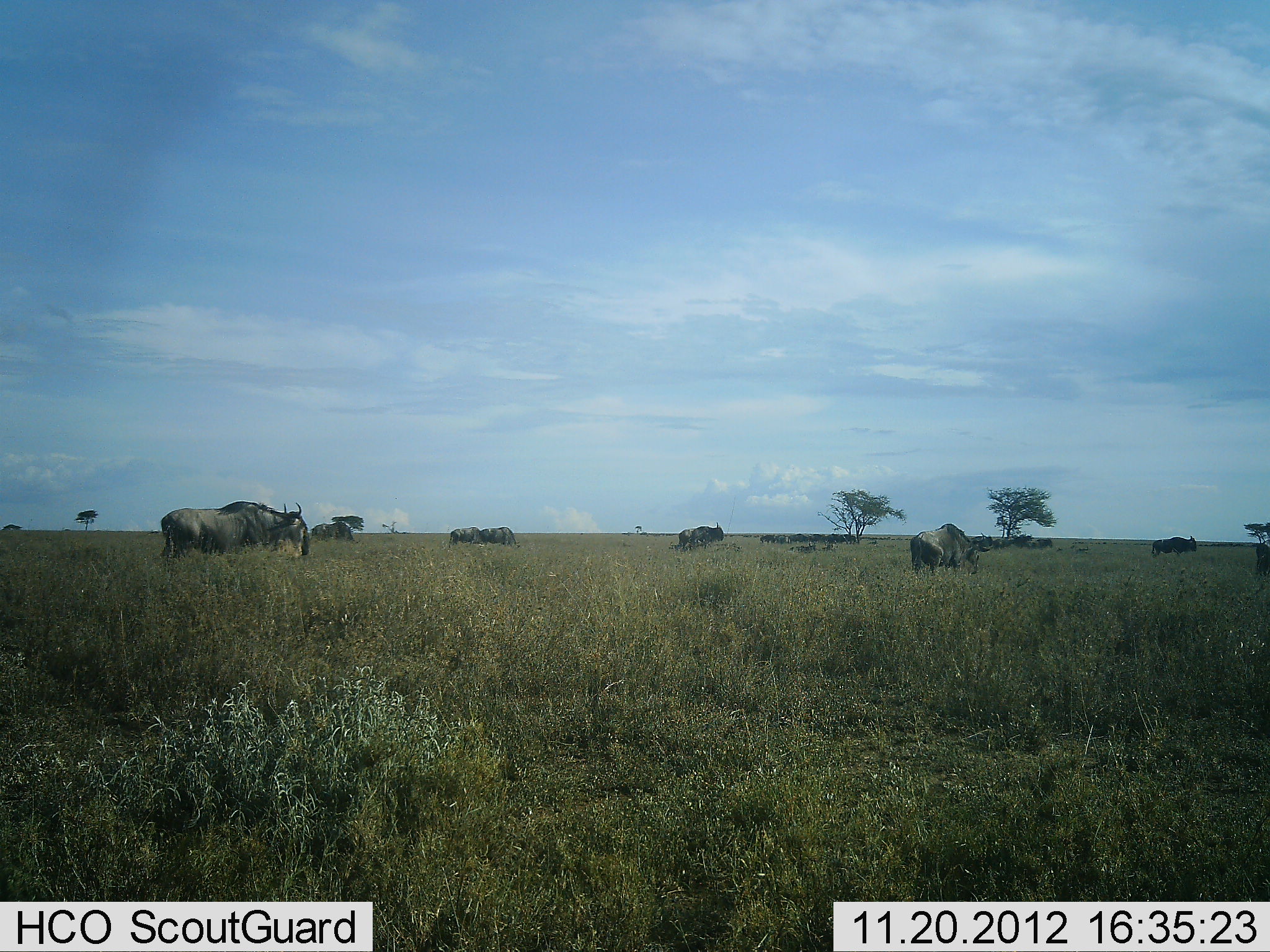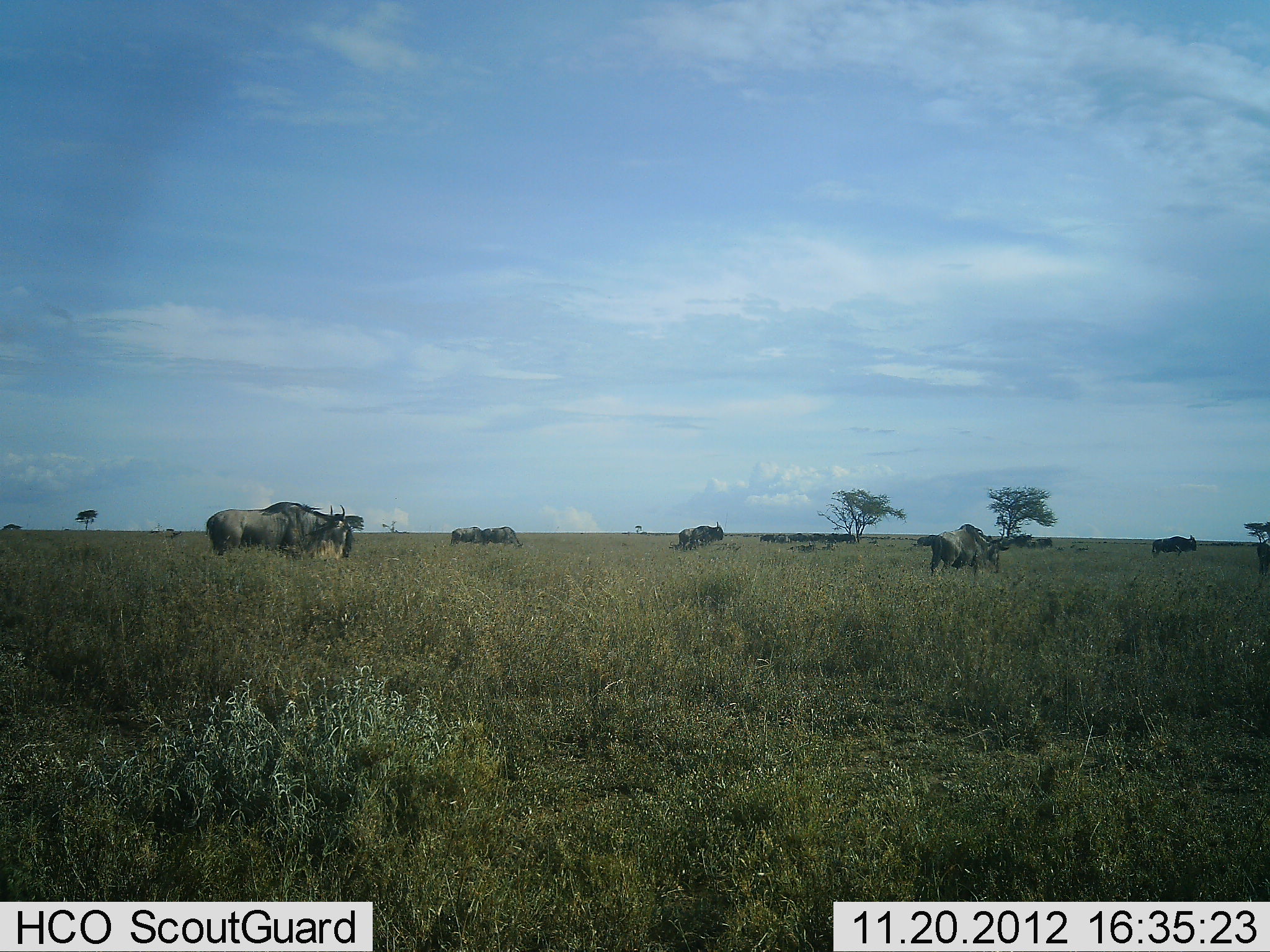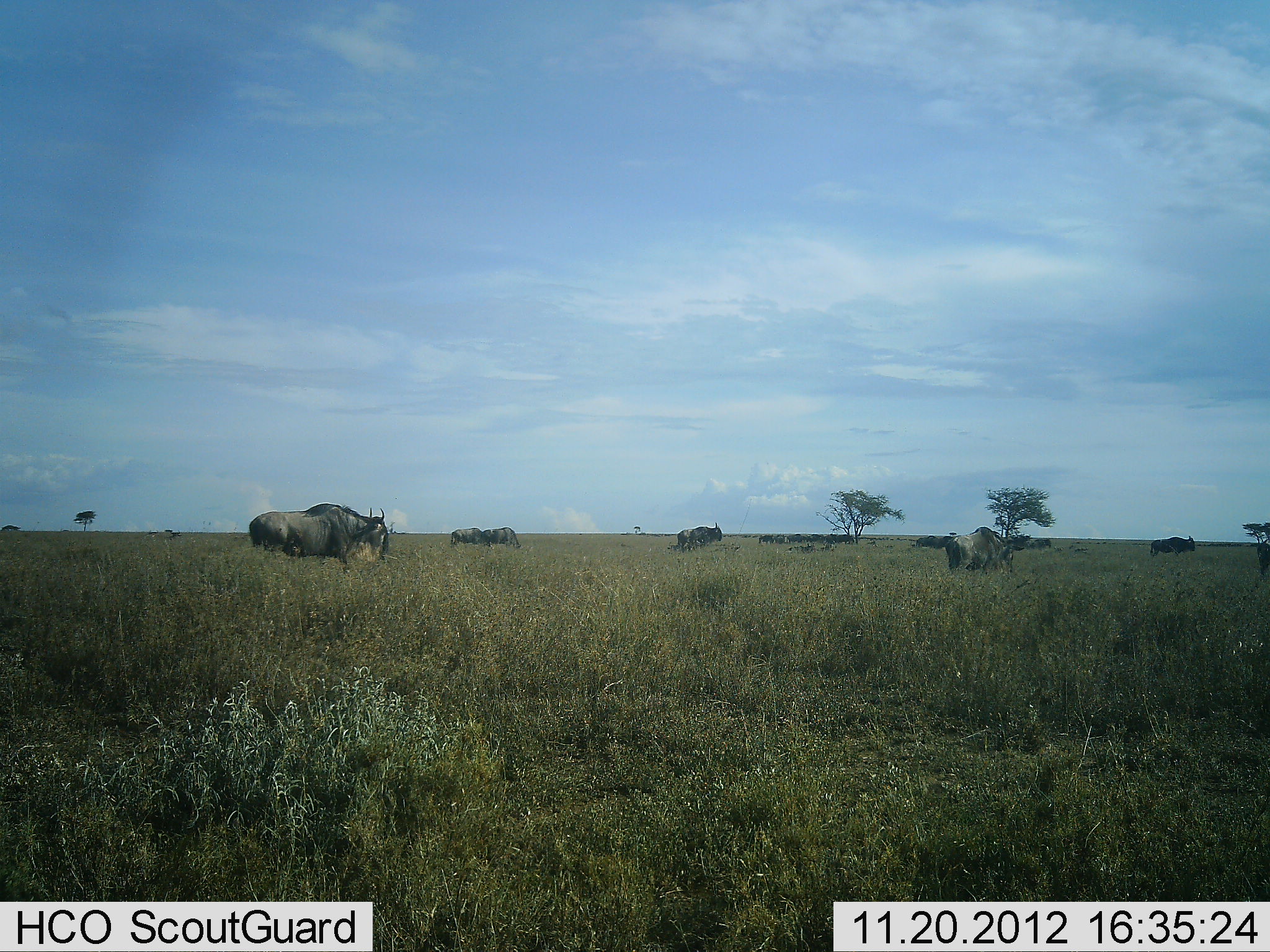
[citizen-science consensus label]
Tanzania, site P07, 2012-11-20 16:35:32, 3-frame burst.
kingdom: Animalia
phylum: Chordata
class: Mammalia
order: Artiodactyla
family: Bovidae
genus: Connochaetes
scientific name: Connochaetes taurinus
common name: blue wildebeest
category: wildebeest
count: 8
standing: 70%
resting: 0%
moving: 80%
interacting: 0%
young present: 0%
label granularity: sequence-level